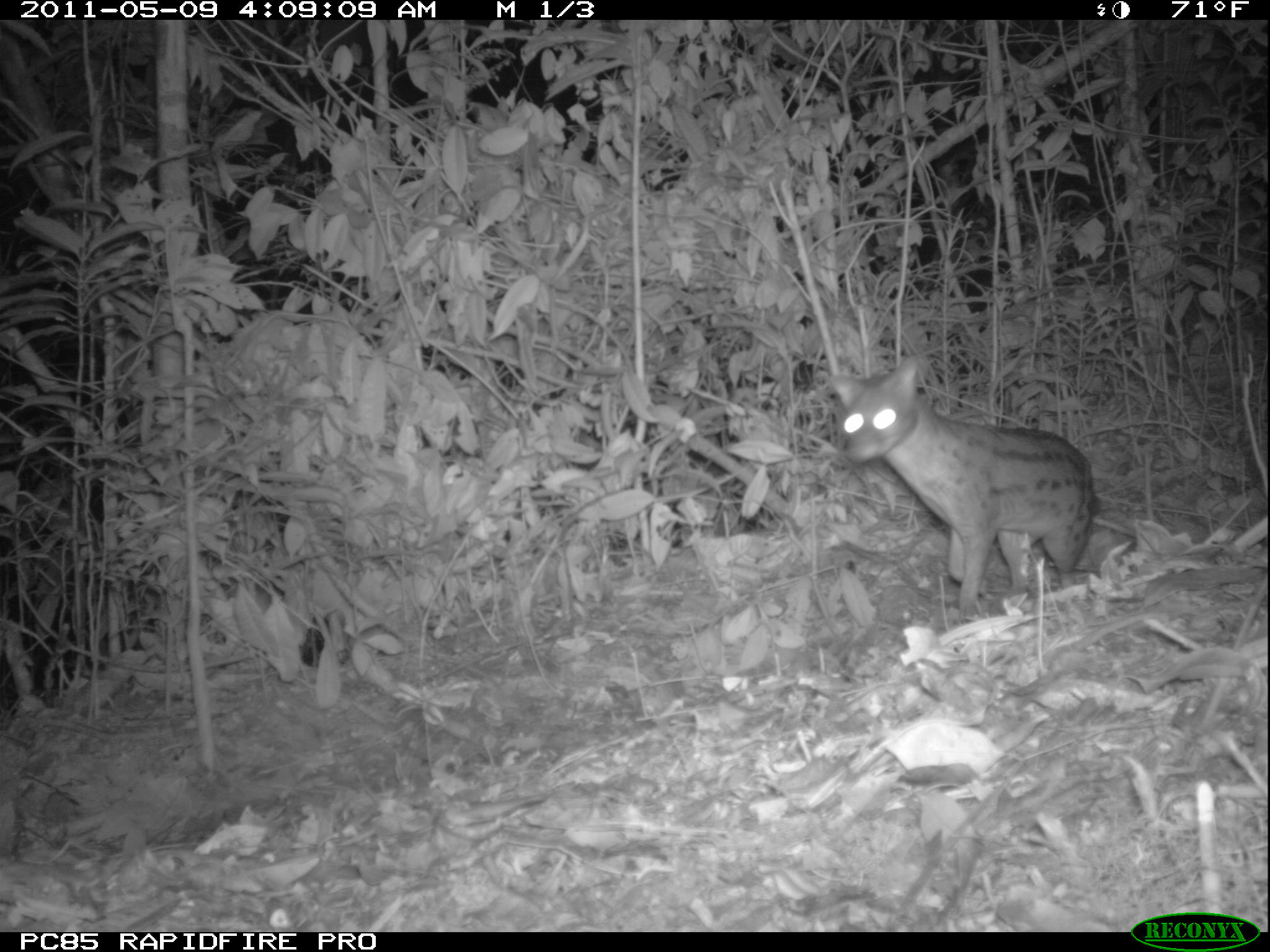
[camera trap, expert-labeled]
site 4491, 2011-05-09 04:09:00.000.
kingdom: Animalia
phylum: Chordata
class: Mammalia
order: Carnivora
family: Eupleridae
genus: Fossa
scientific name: Fossa fossana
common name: fanaloka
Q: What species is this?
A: Fossa fossana (fanaloka).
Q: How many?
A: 1.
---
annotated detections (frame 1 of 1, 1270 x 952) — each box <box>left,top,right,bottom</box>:
fossa fossana: <box>829,355,1096,620</box>